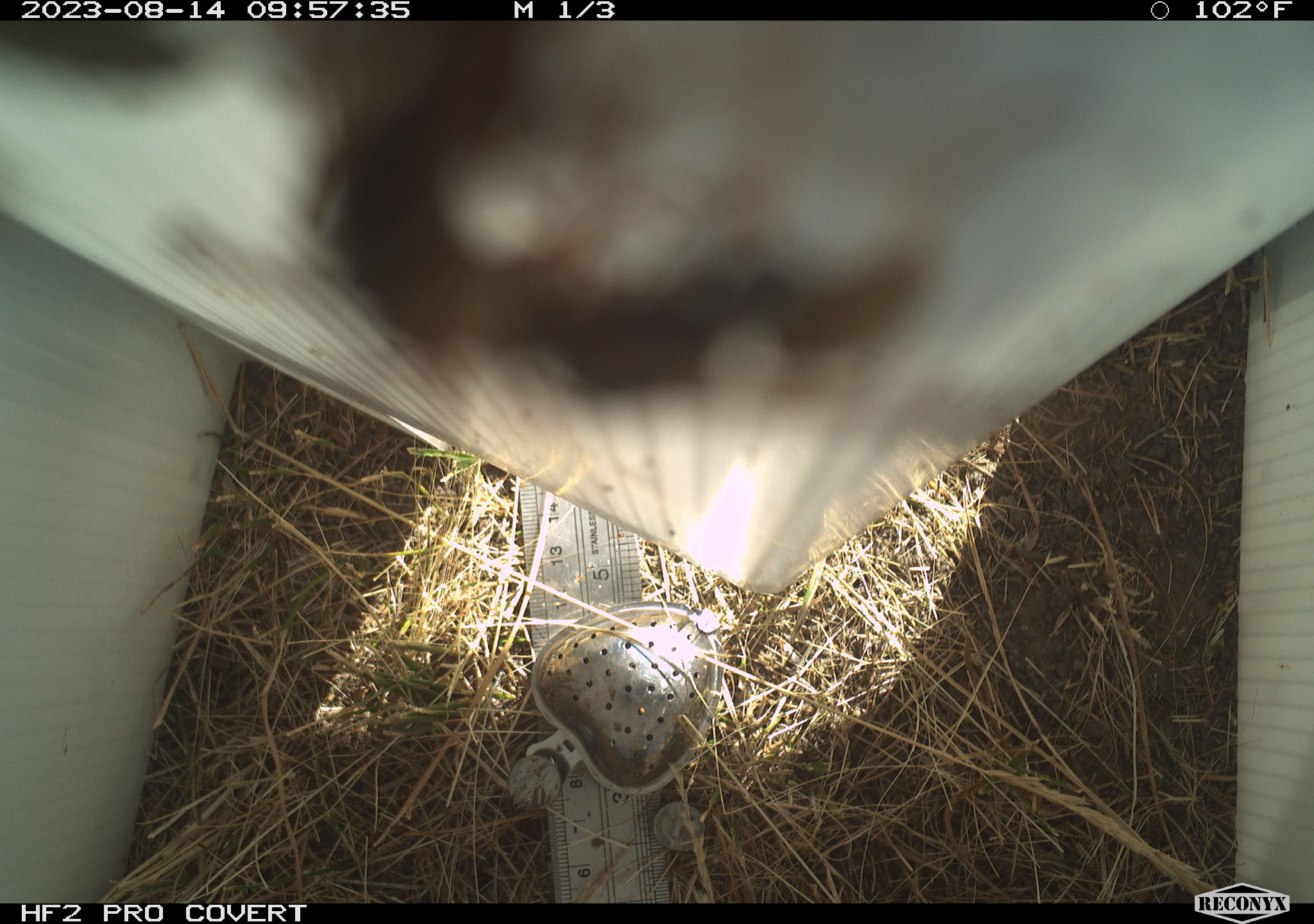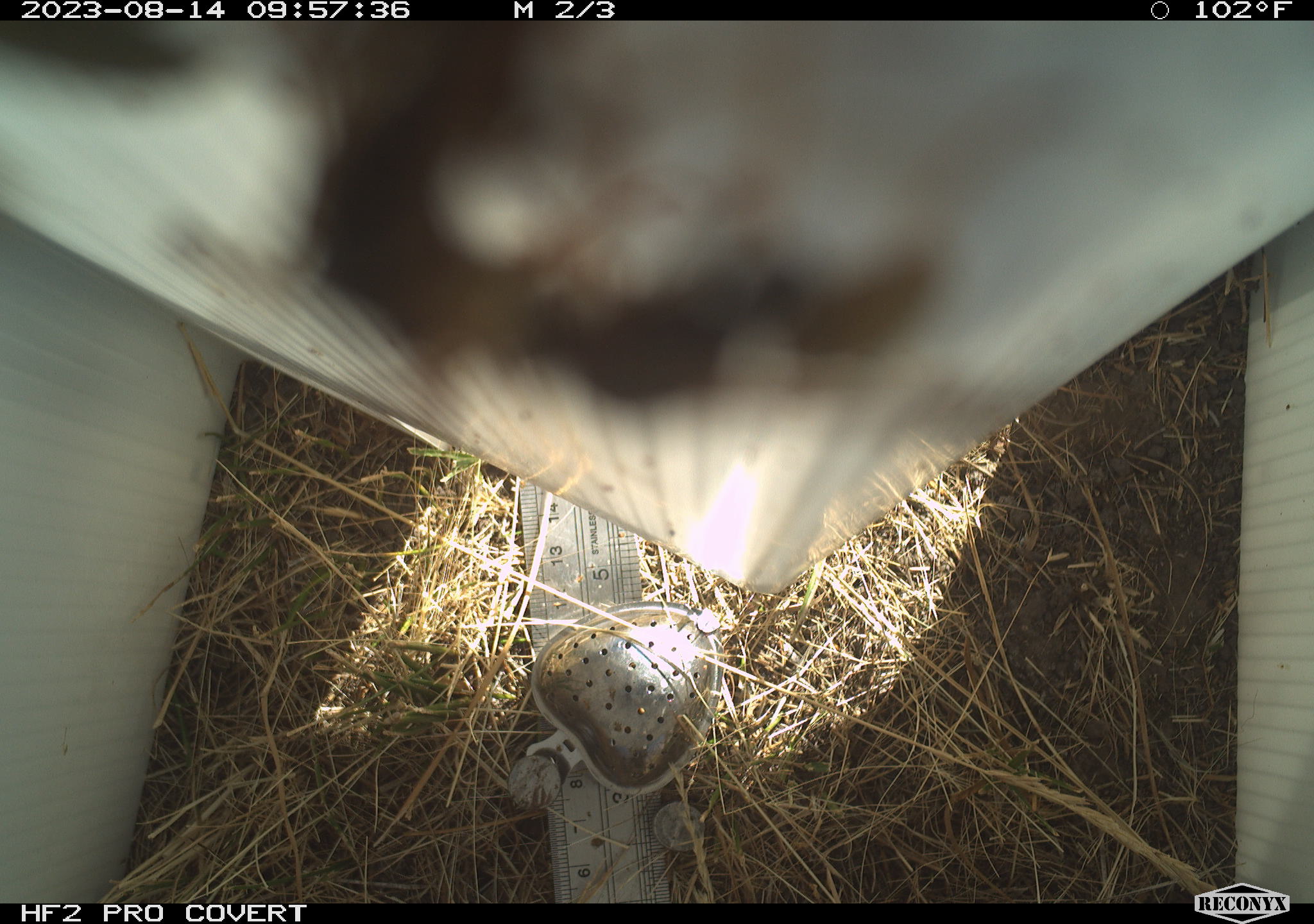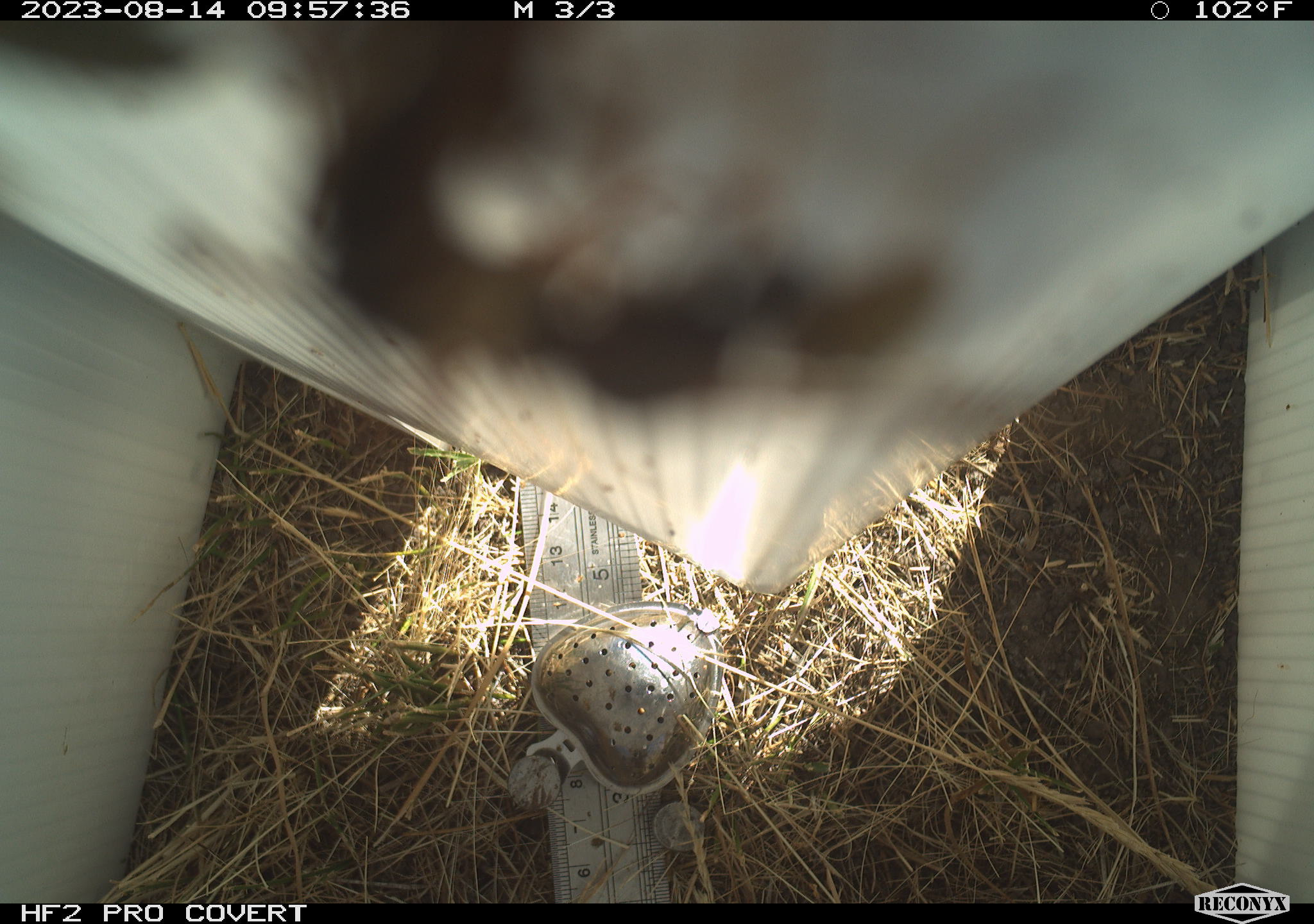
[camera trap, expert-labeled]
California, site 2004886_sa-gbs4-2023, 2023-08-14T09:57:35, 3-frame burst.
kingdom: Animalia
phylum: Arthropoda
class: Insecta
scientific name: Insecta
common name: insect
Insect (Insecta).